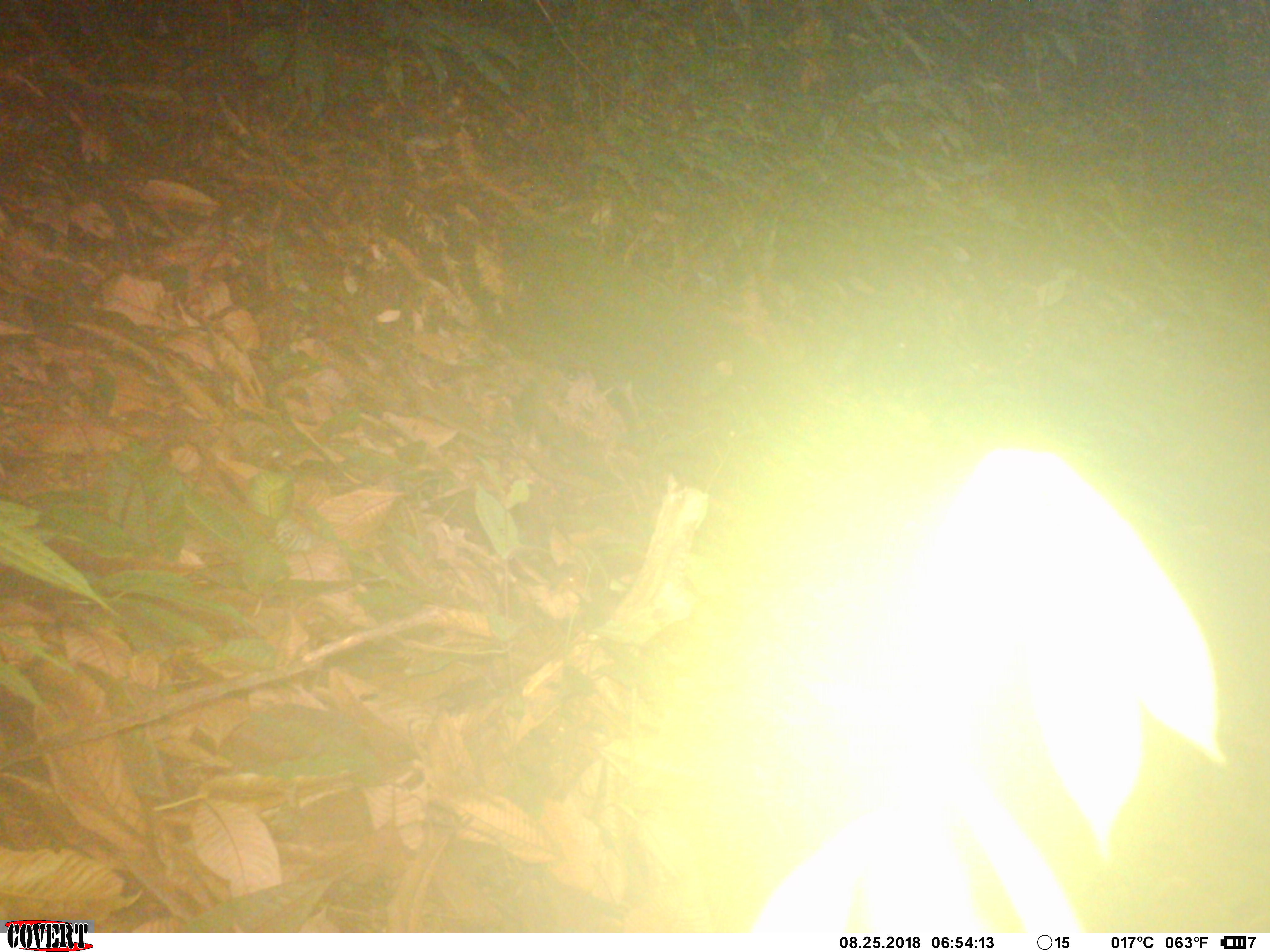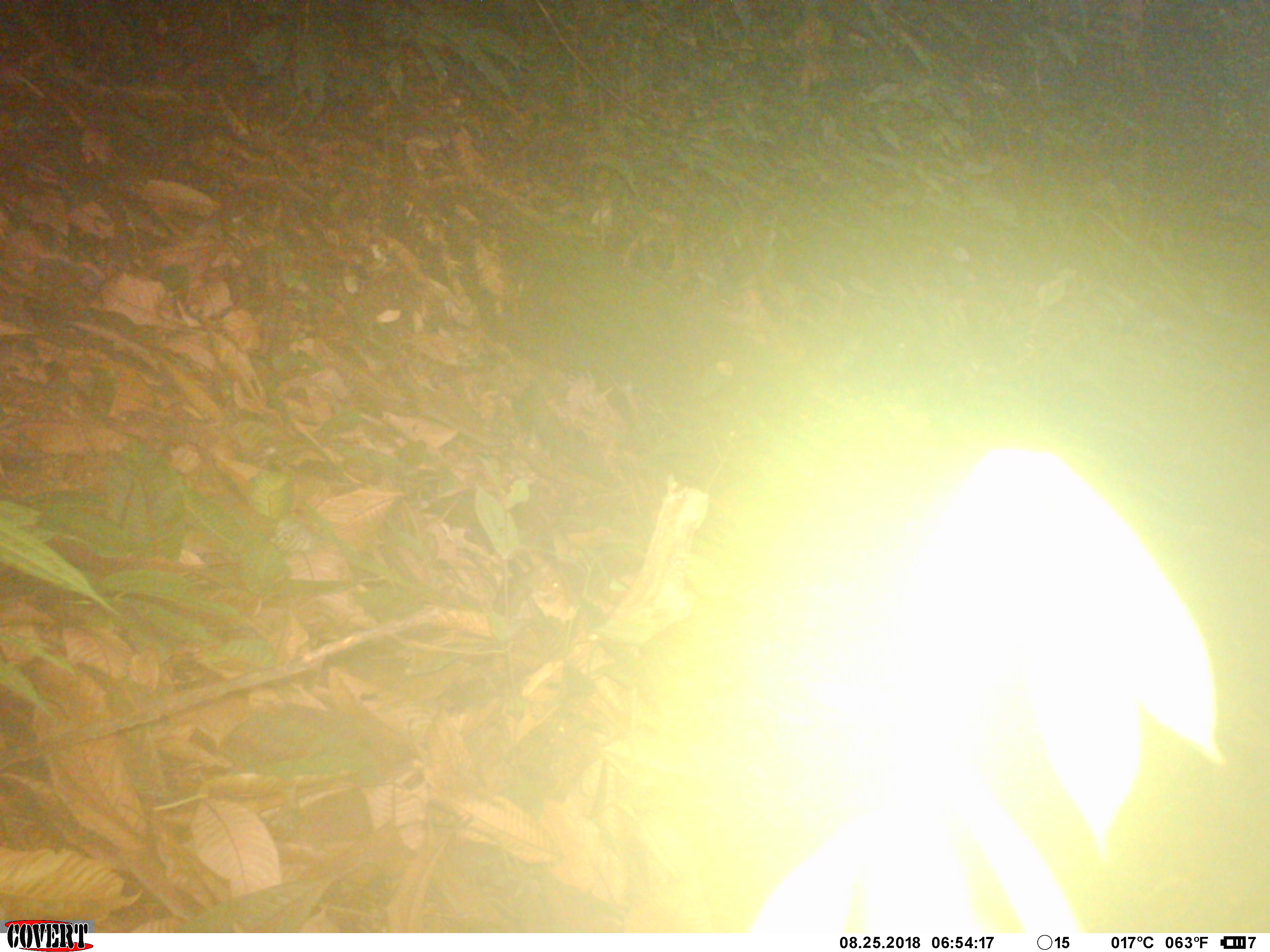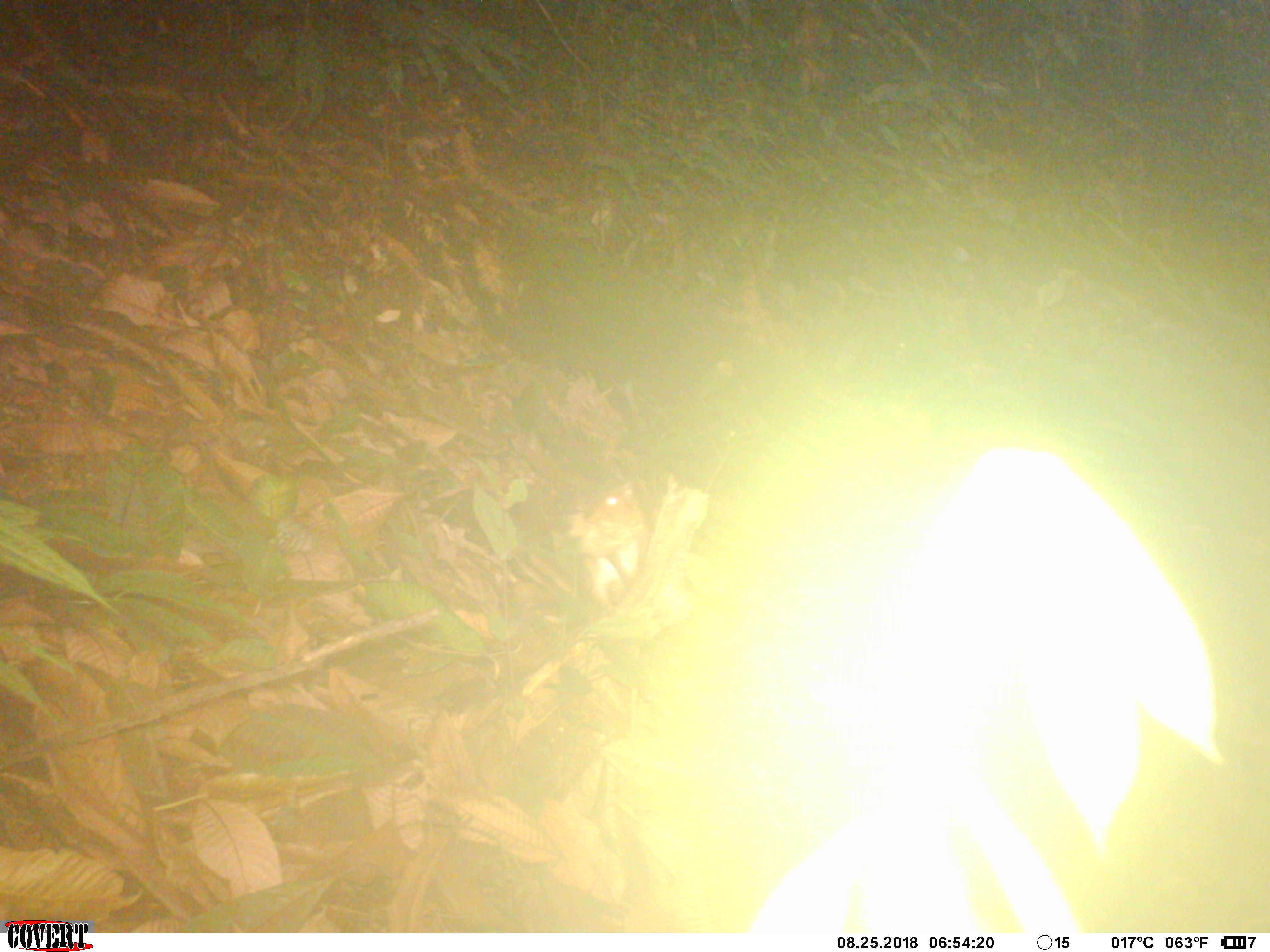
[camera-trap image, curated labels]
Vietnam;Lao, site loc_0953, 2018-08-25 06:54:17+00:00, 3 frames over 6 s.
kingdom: Animalia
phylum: Chordata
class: Mammalia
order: Rodentia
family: Sciuridae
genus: Dremomys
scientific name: Dremomys rufigenis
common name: red-cheeked squirrel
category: red cheeked squirrel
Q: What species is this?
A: Red cheeked squirrel (red-cheeked squirrel) (Dremomys rufigenis).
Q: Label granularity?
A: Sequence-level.